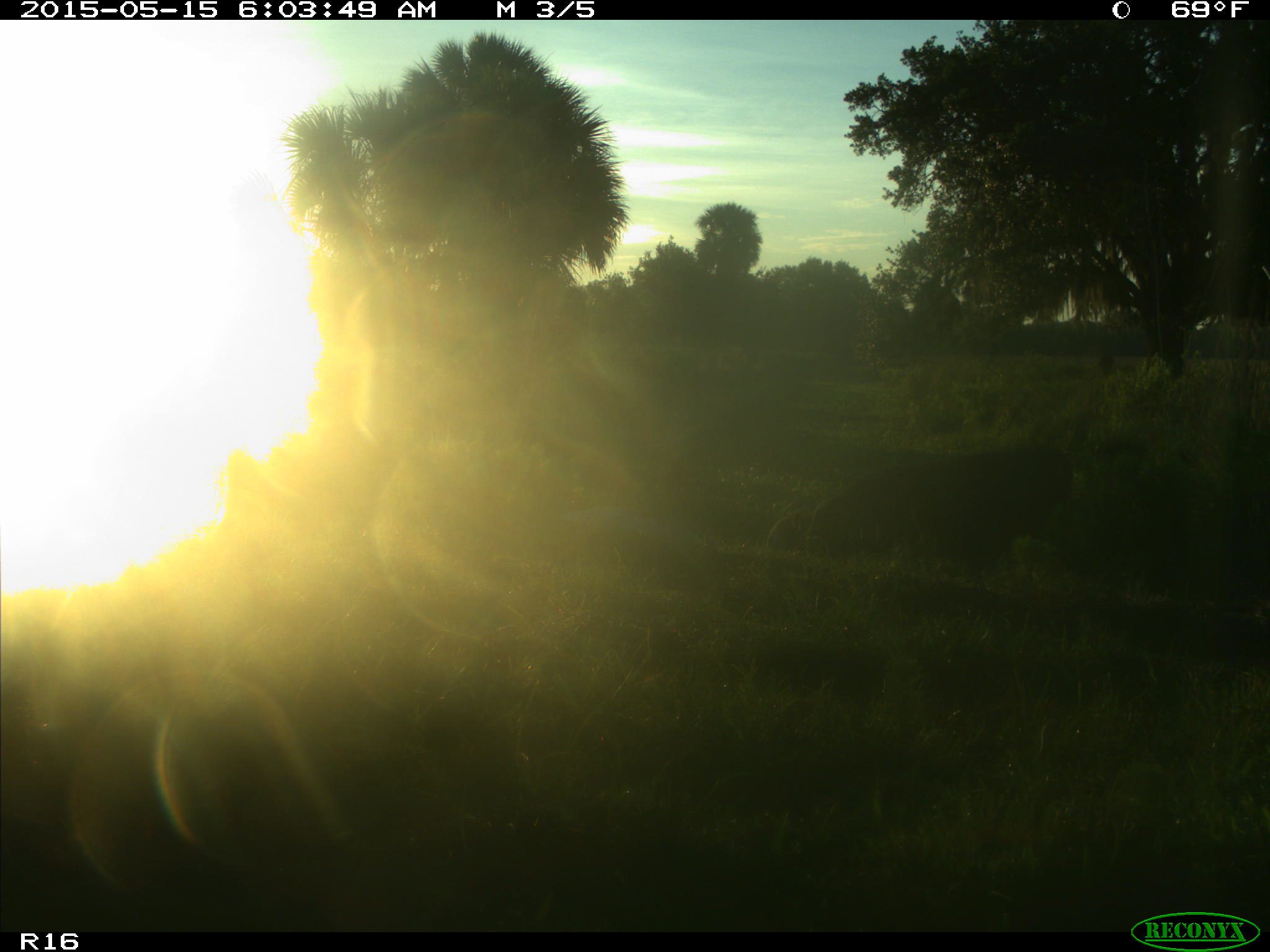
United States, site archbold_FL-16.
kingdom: Animalia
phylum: Chordata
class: Mammalia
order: Artiodactyla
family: Bovidae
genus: Bos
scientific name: Bos taurus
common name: domestic cow